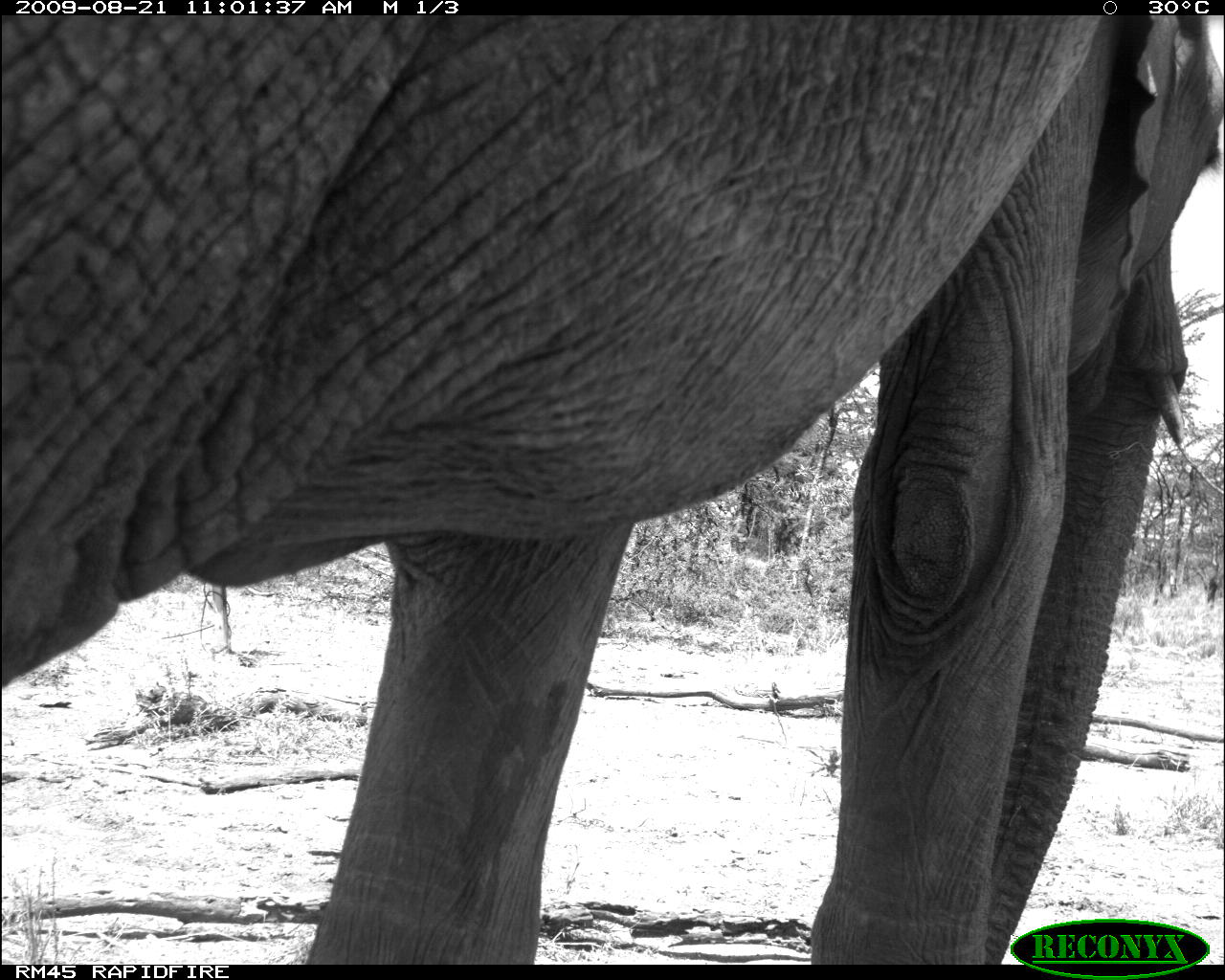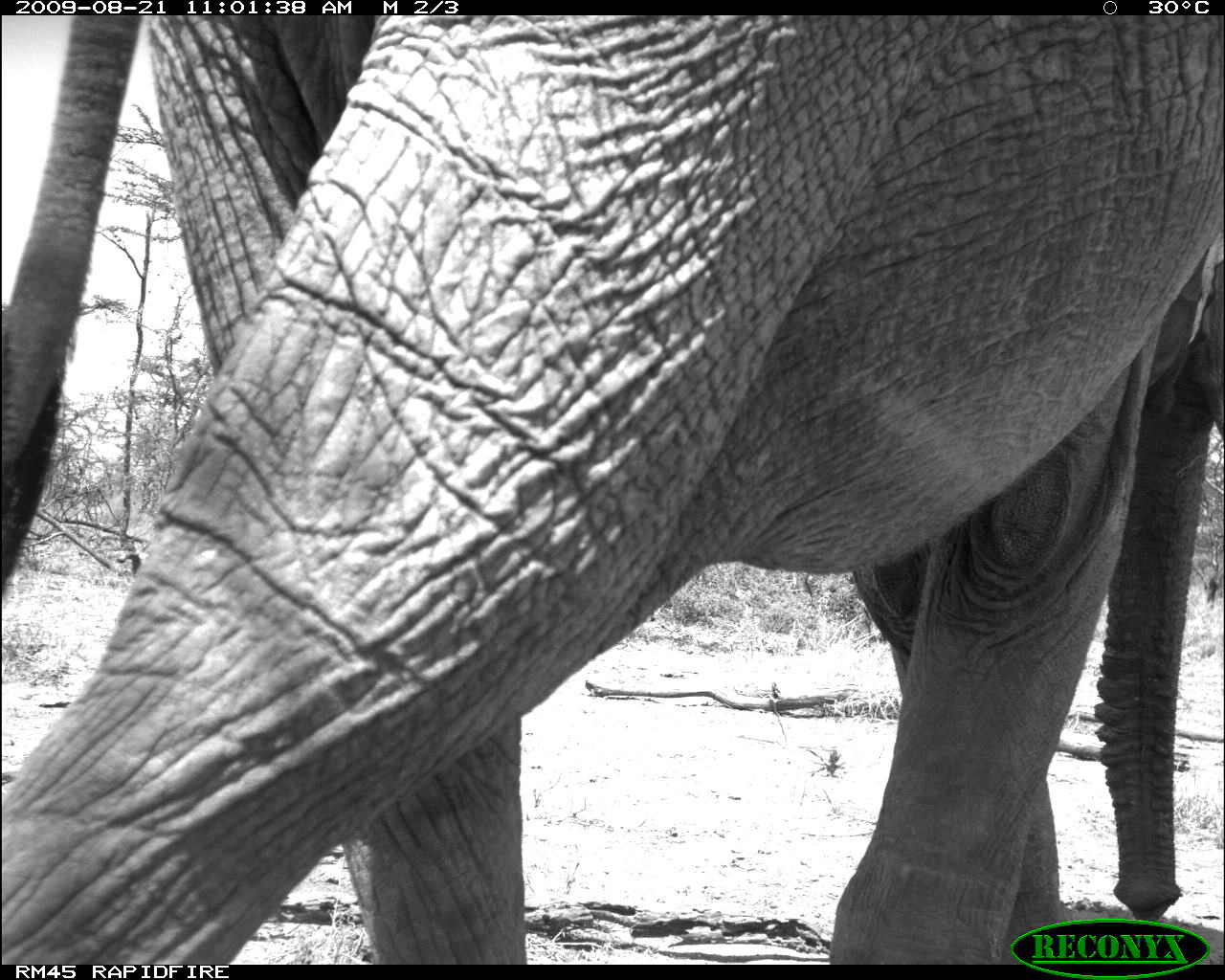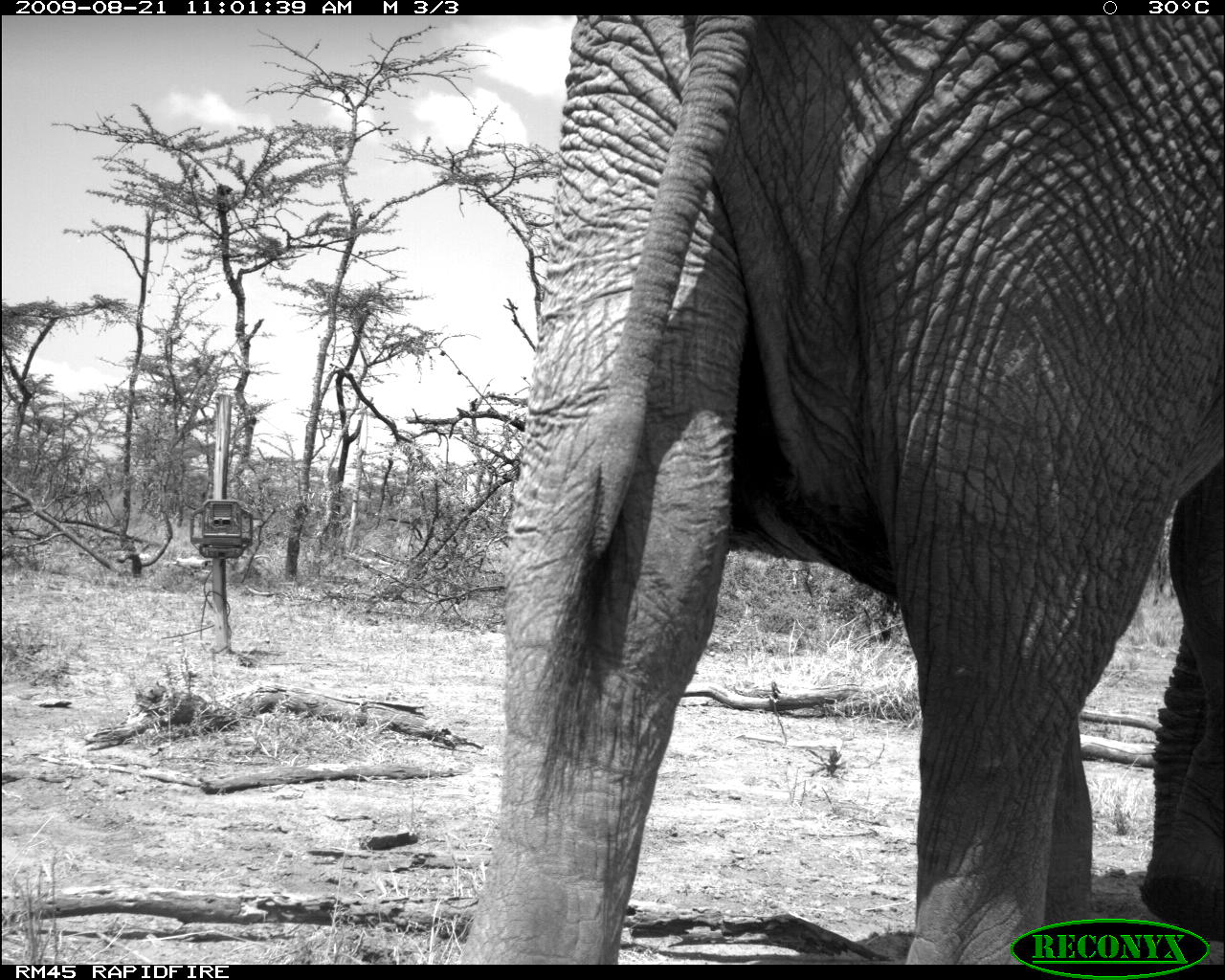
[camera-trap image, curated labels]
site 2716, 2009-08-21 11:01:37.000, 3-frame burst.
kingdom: Animalia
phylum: Chordata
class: Mammalia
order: Proboscidea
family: Elephantidae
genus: Loxodonta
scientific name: Loxodonta africana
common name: african bush elephant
Loxodonta africana (african bush elephant), count 1.